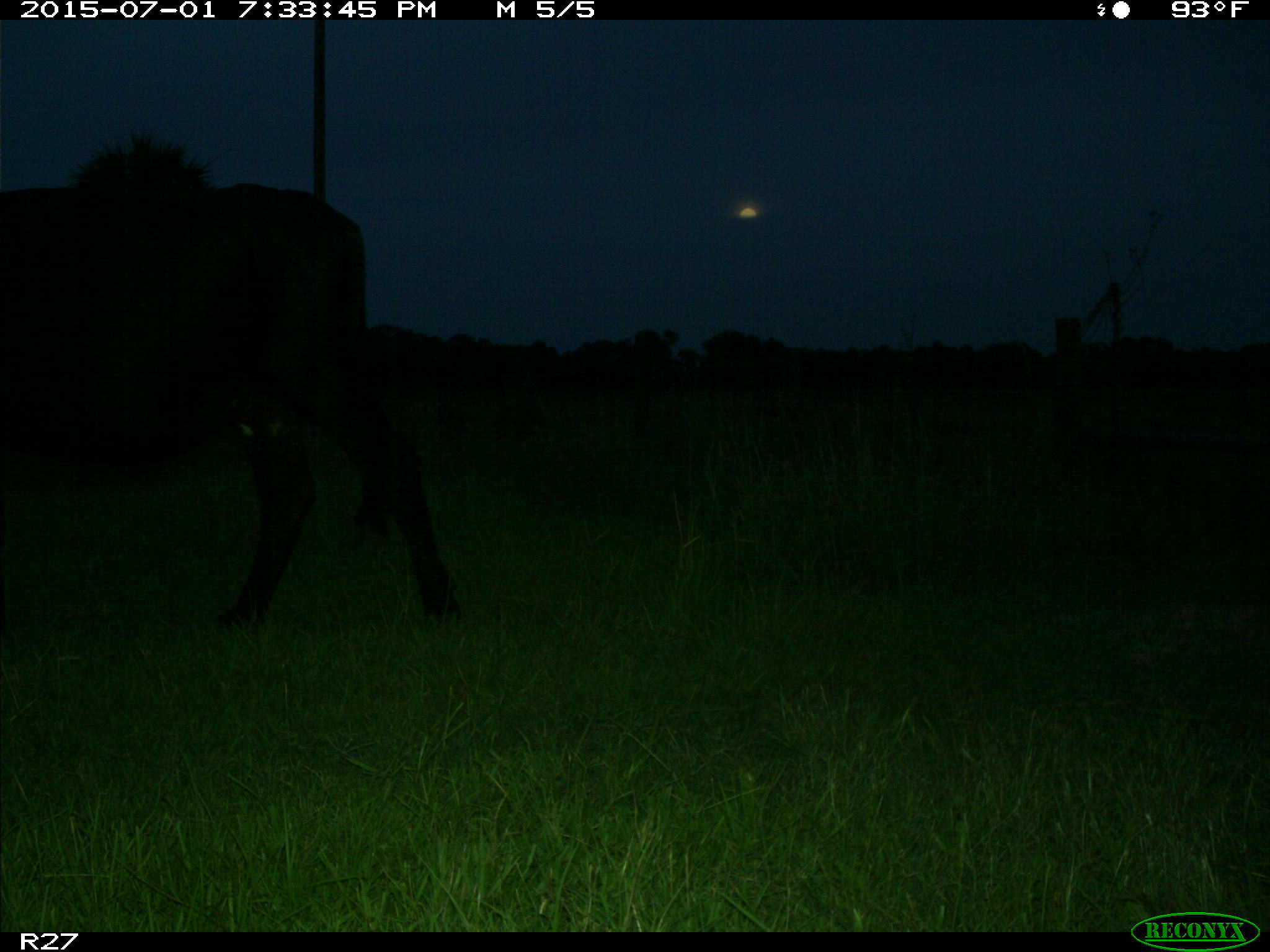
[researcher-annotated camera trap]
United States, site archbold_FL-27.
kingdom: Animalia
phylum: Chordata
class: Mammalia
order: Artiodactyla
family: Bovidae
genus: Bos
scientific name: Bos taurus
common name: domestic cow